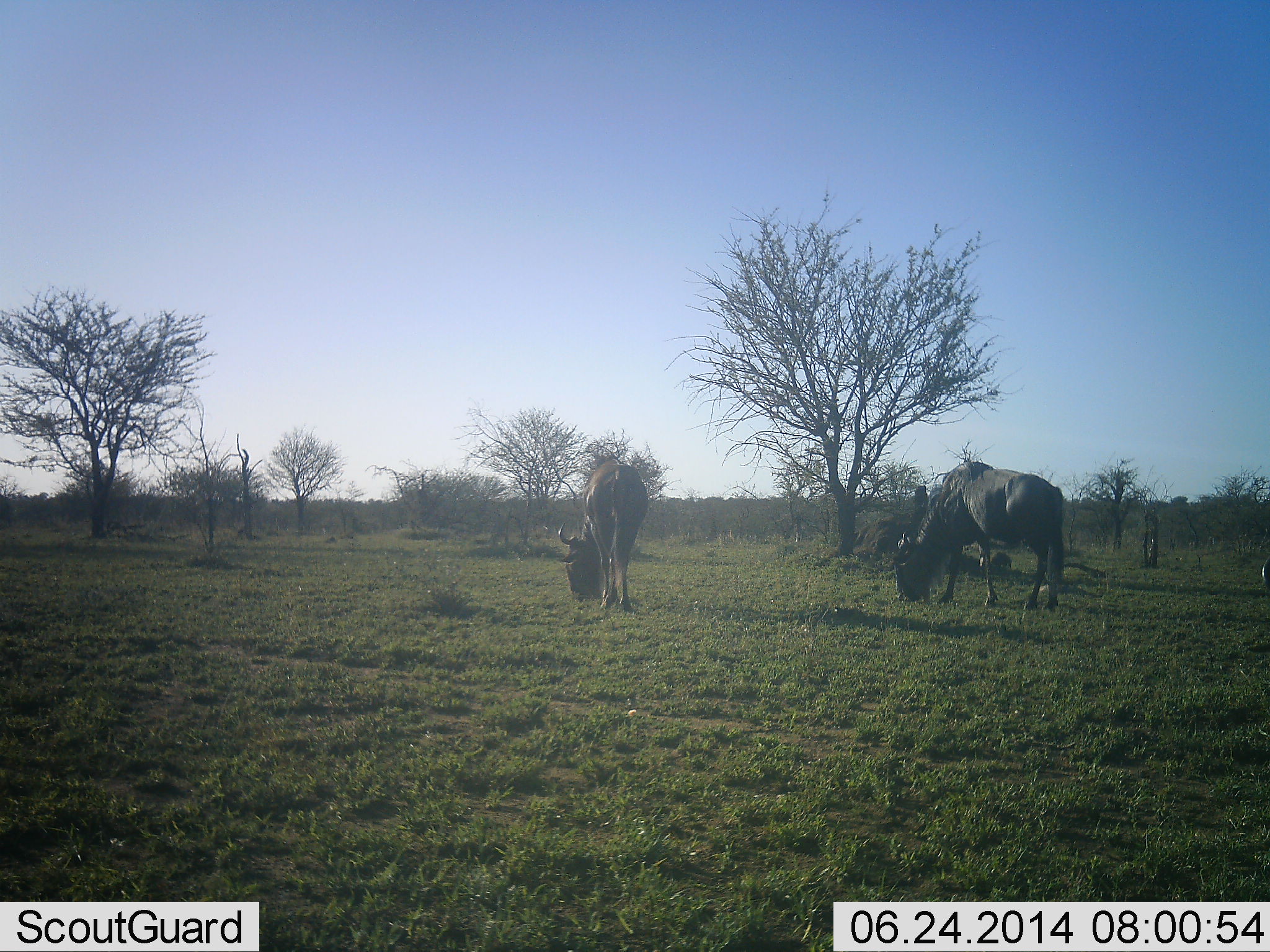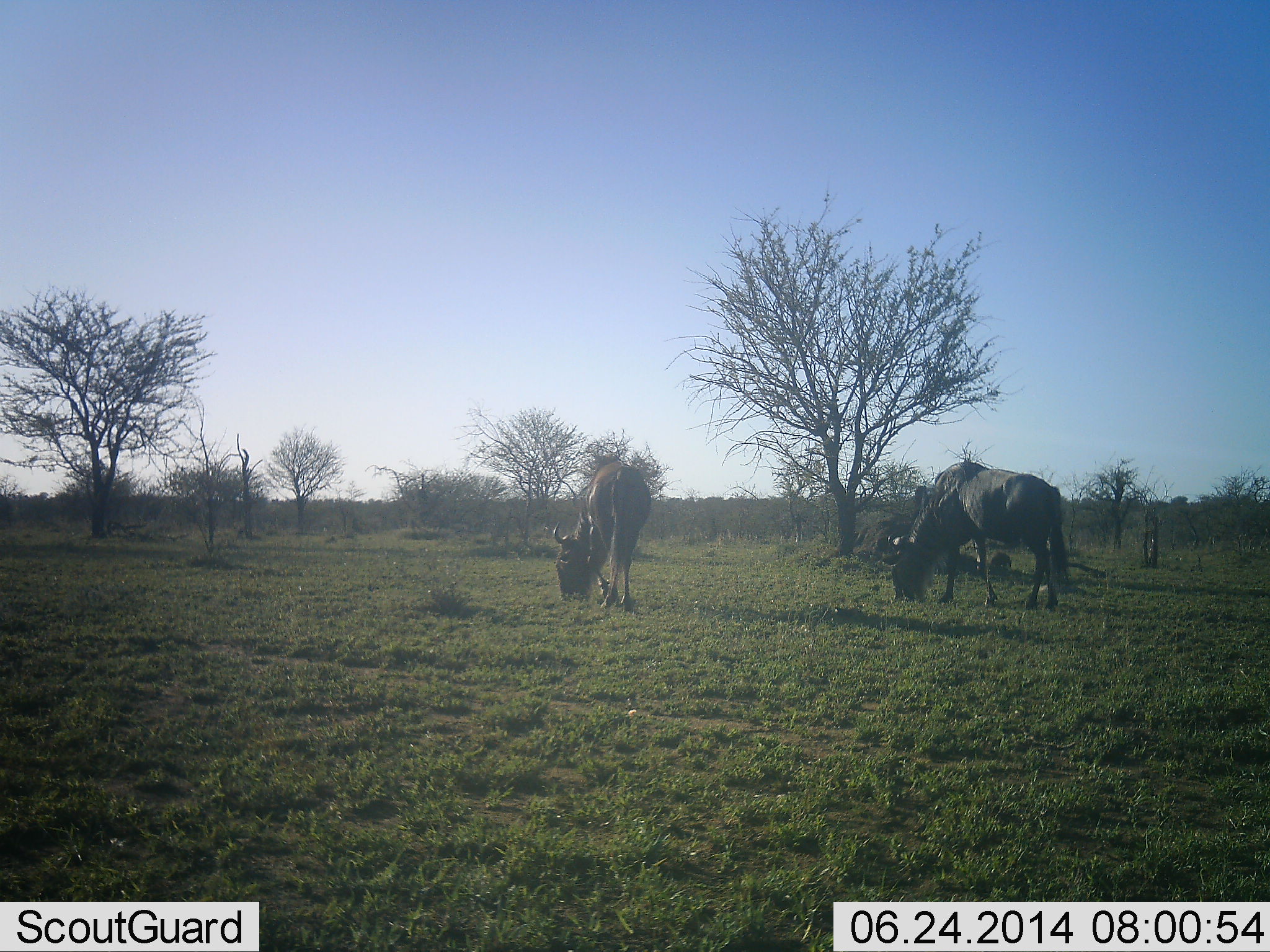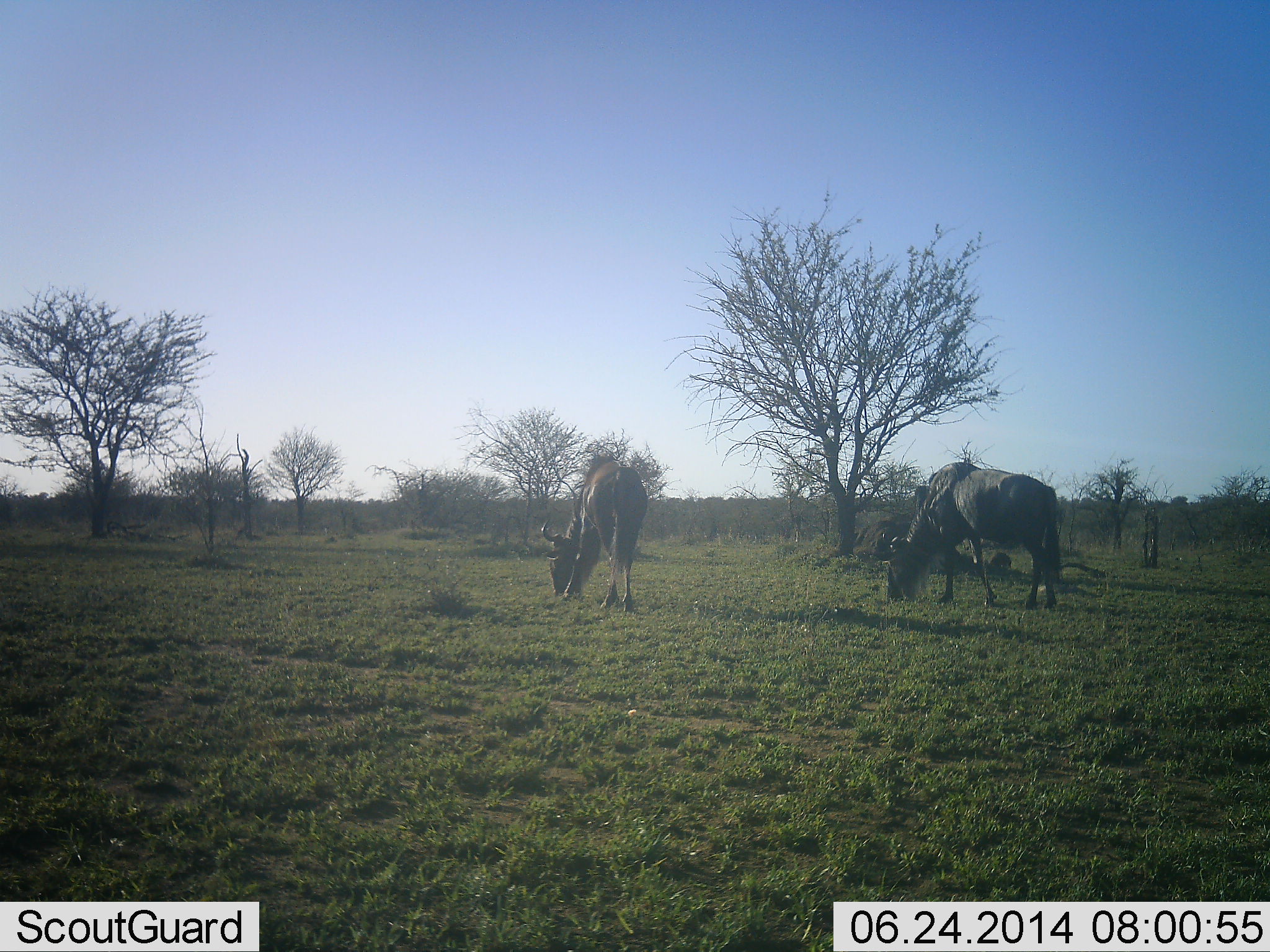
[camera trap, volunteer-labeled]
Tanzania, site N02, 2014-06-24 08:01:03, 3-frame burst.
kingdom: Animalia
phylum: Chordata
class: Mammalia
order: Artiodactyla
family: Bovidae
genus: Connochaetes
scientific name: Connochaetes taurinus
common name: blue wildebeest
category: wildebeest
Wildebeest (blue wildebeest) (Connochaetes taurinus), count 2. Behavior (volunteer vote fractions): standing 0%, resting 0%, moving 0%, interacting 0%. Young present (vote fraction): 0%. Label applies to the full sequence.